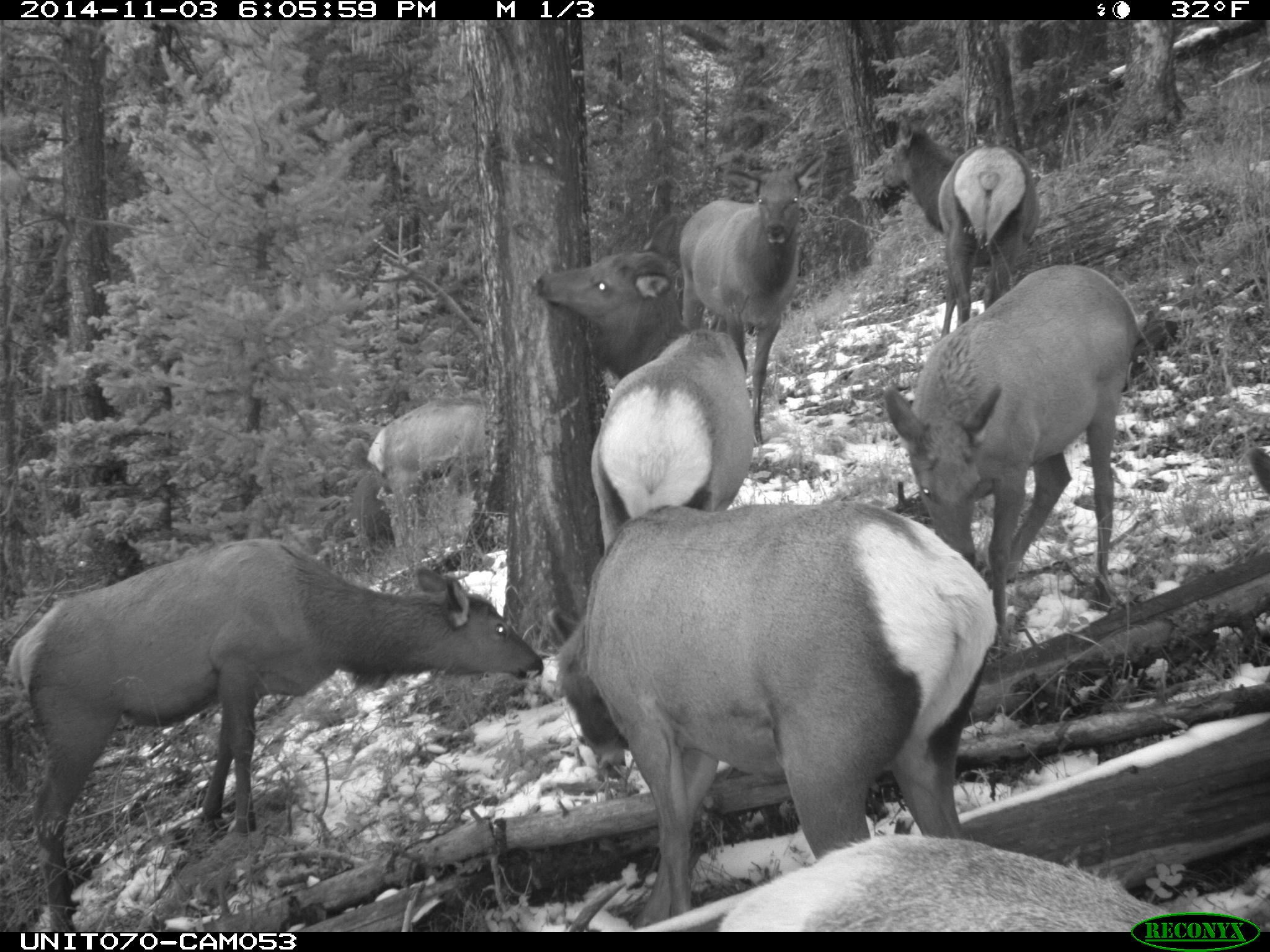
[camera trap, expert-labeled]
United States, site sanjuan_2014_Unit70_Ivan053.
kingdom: Animalia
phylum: Chordata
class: Mammalia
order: Artiodactyla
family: Cervidae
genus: Cervus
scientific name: Cervus elaphus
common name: red deer